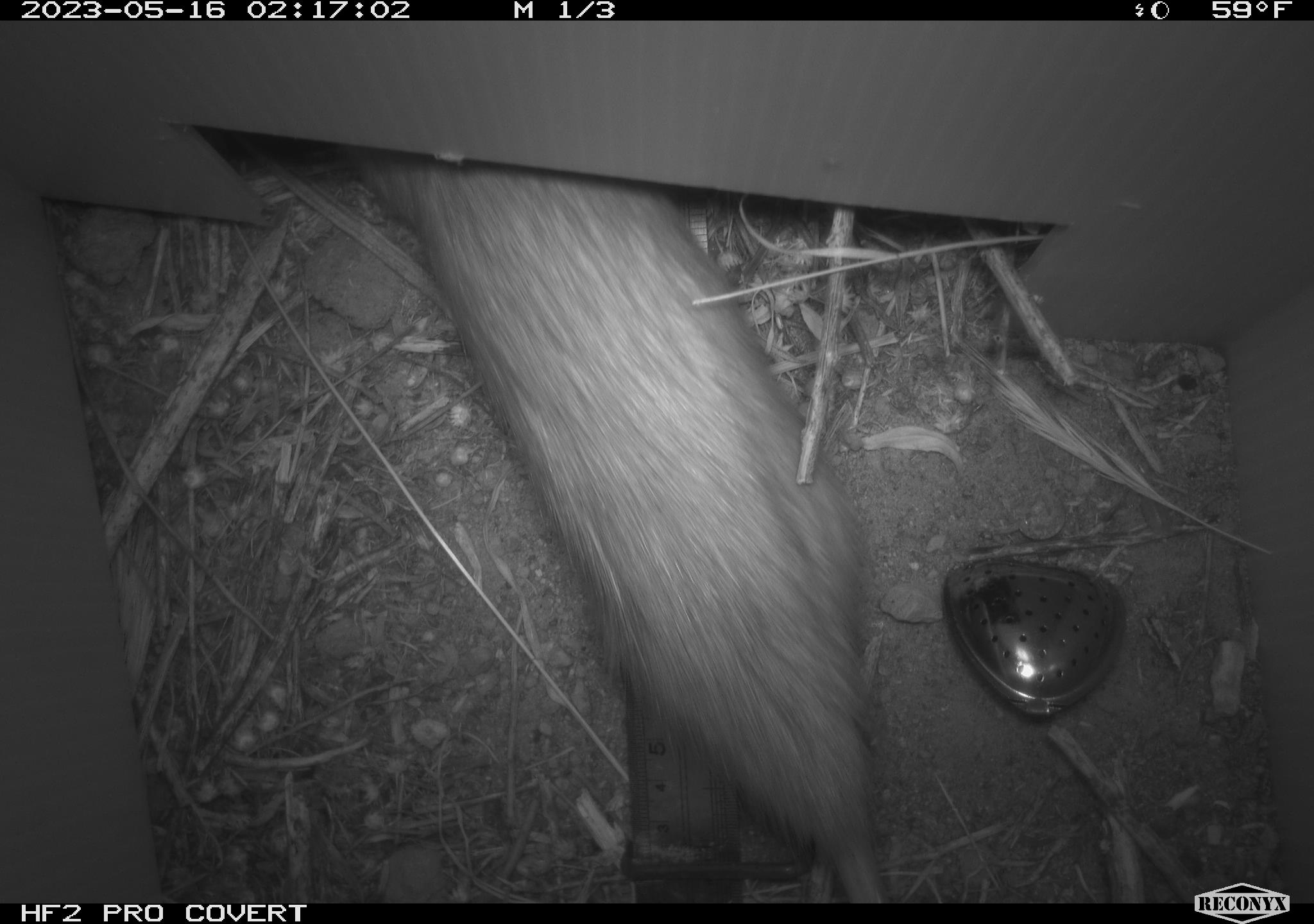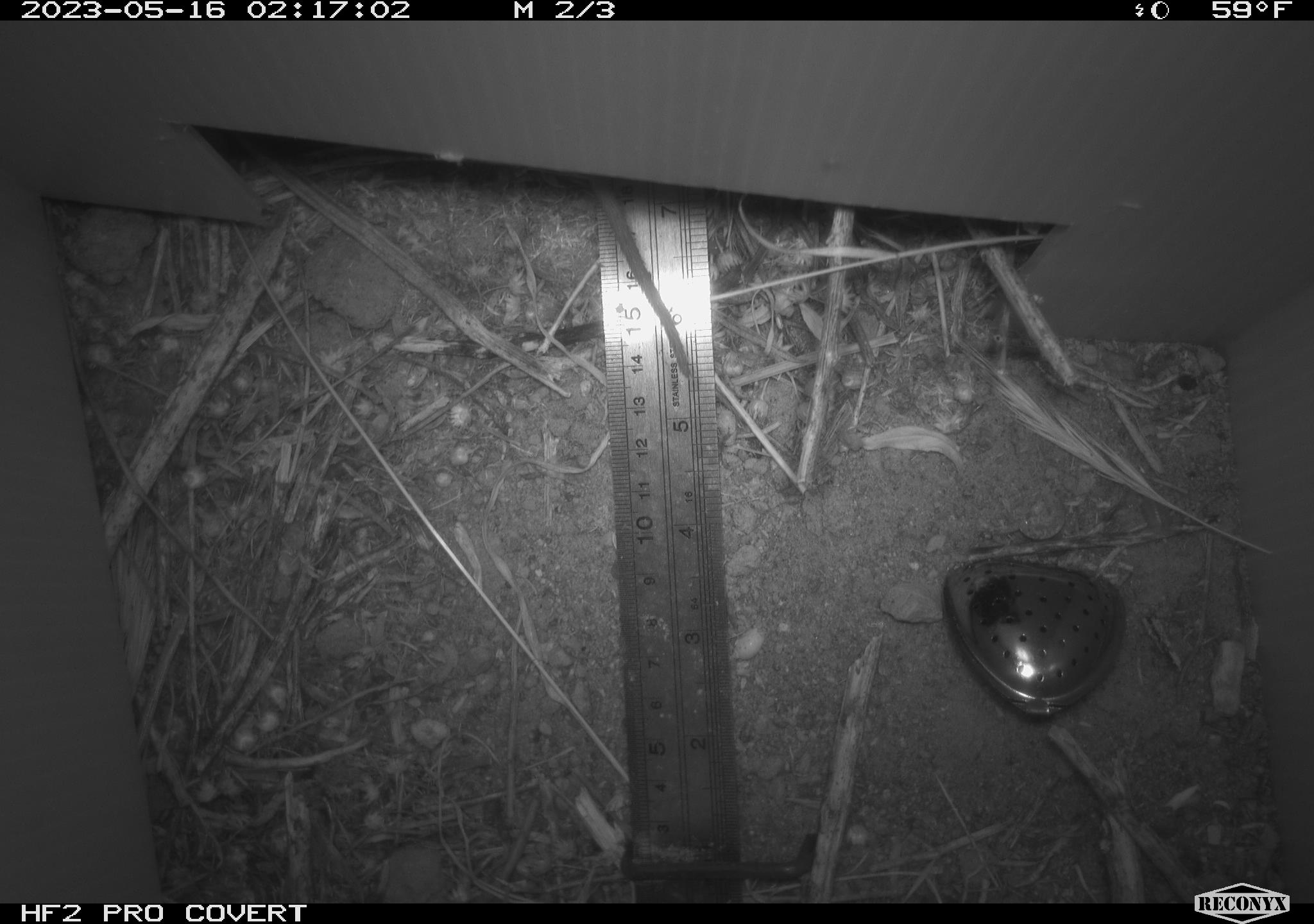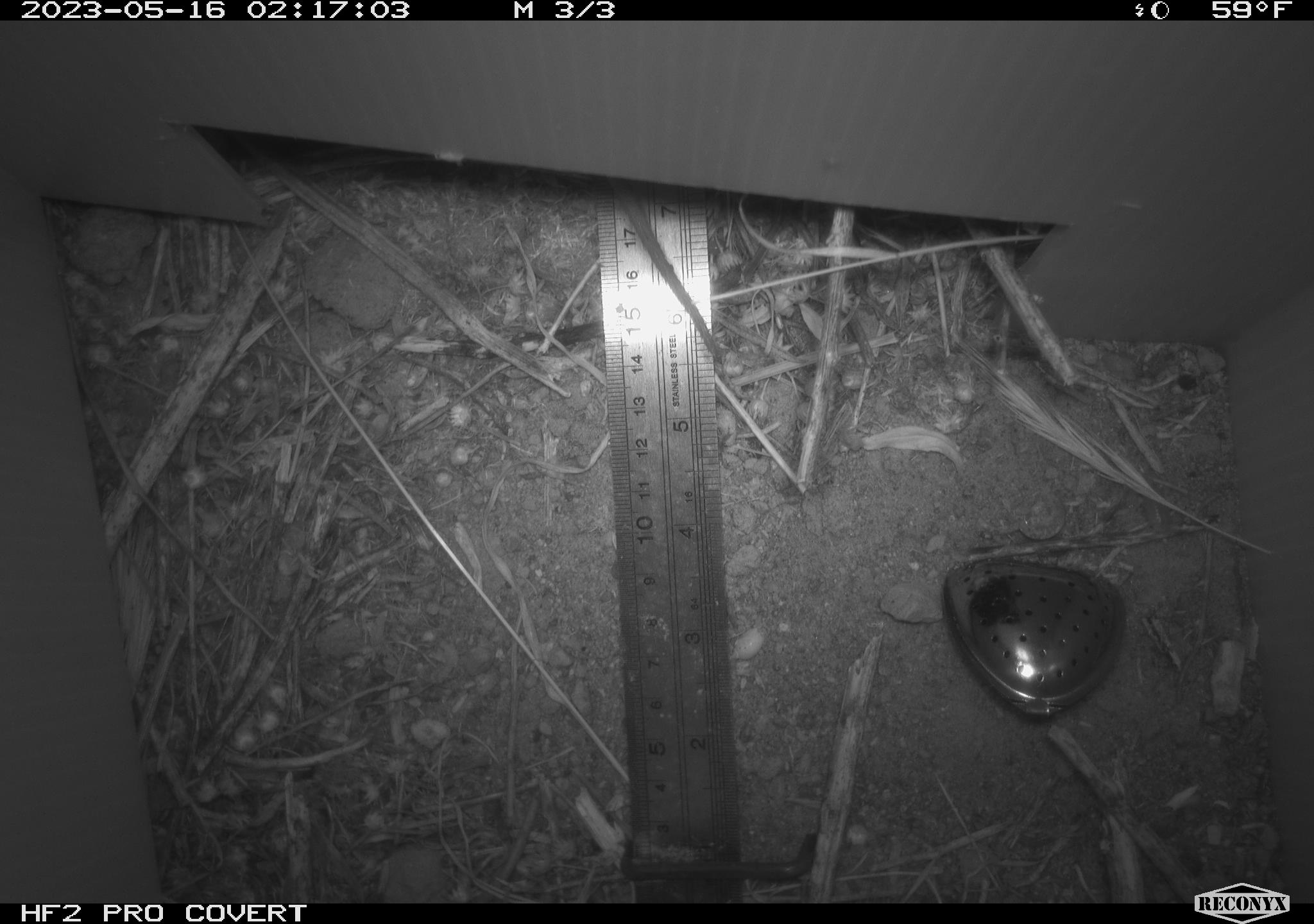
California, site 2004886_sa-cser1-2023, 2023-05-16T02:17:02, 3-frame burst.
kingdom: Animalia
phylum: Chordata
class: Mammalia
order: Rodentia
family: Muridae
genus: Rattus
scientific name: Rattus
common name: rat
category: rattus species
Rattus species (rat) (Rattus).